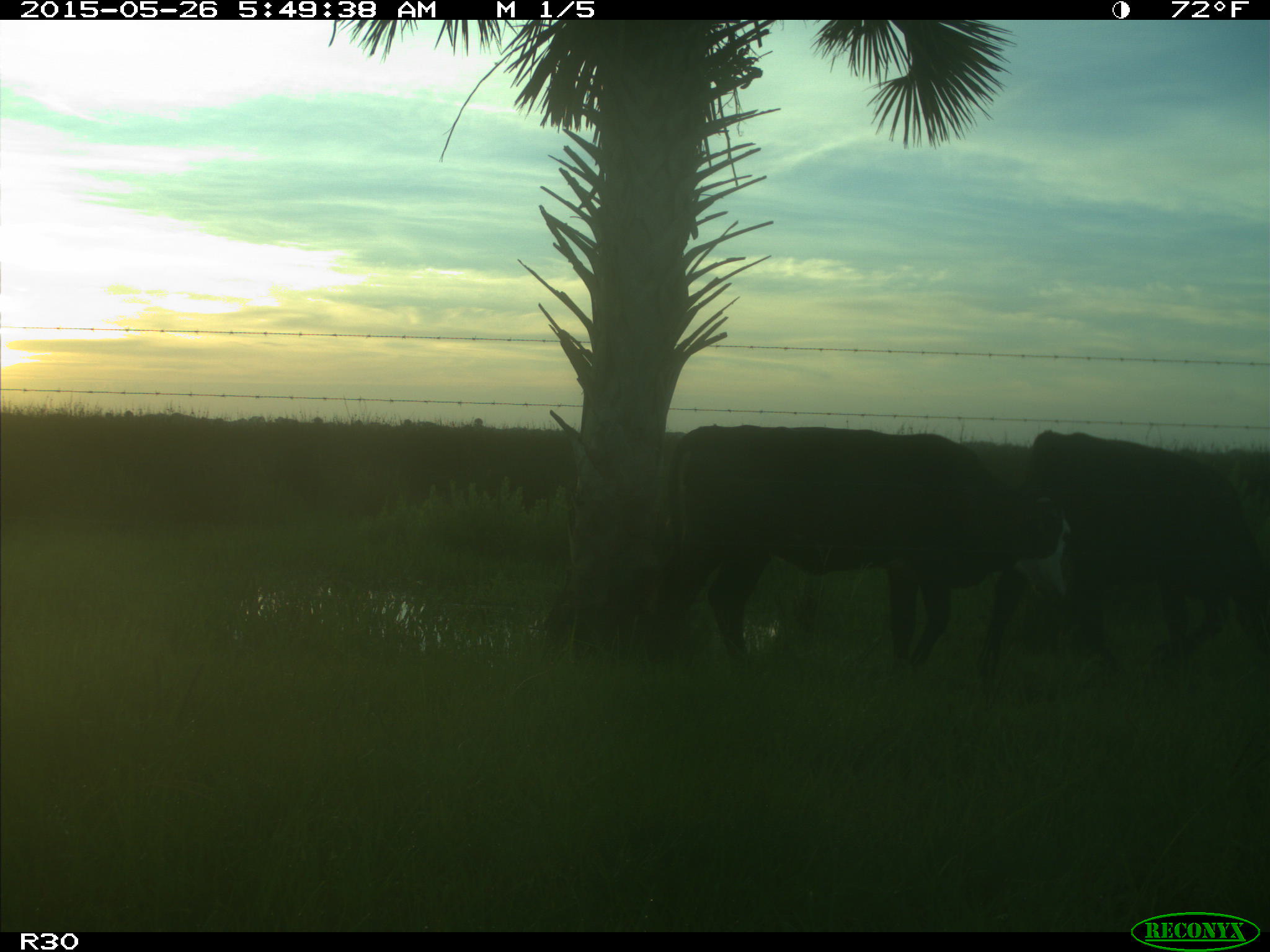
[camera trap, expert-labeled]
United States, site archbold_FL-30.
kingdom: Animalia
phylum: Chordata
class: Mammalia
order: Artiodactyla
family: Bovidae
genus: Bos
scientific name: Bos taurus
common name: domestic cow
Bos taurus (domestic cow).